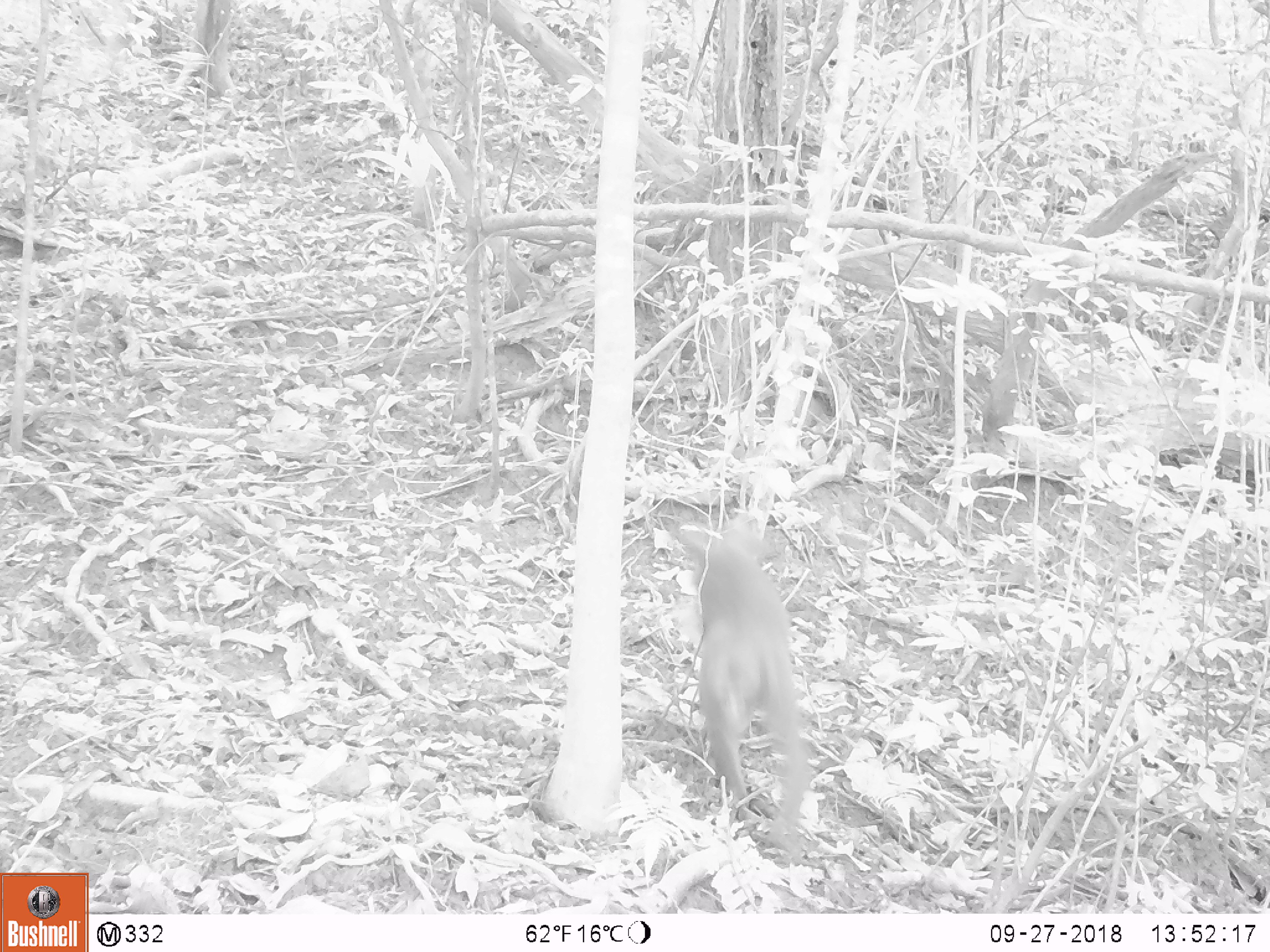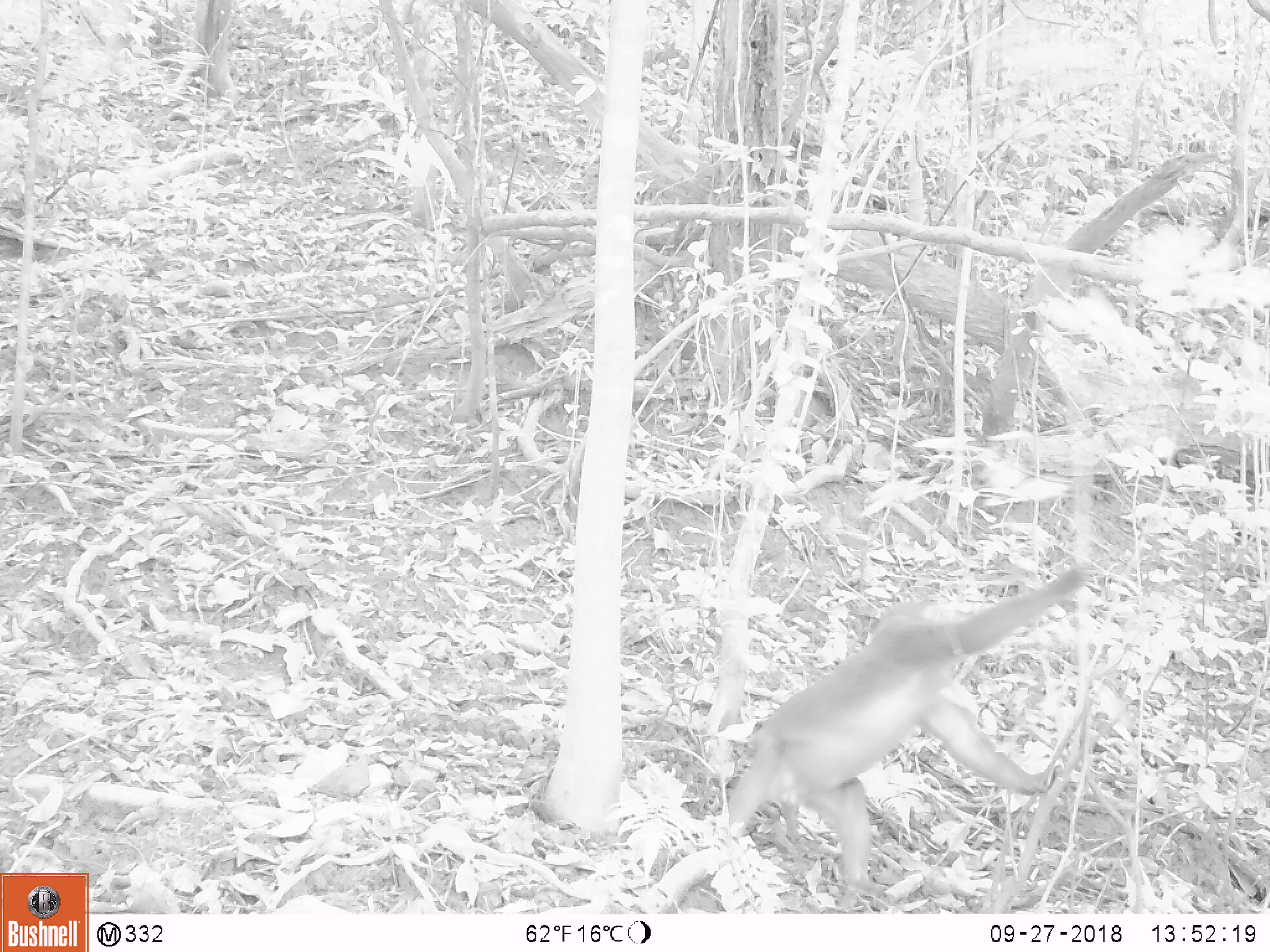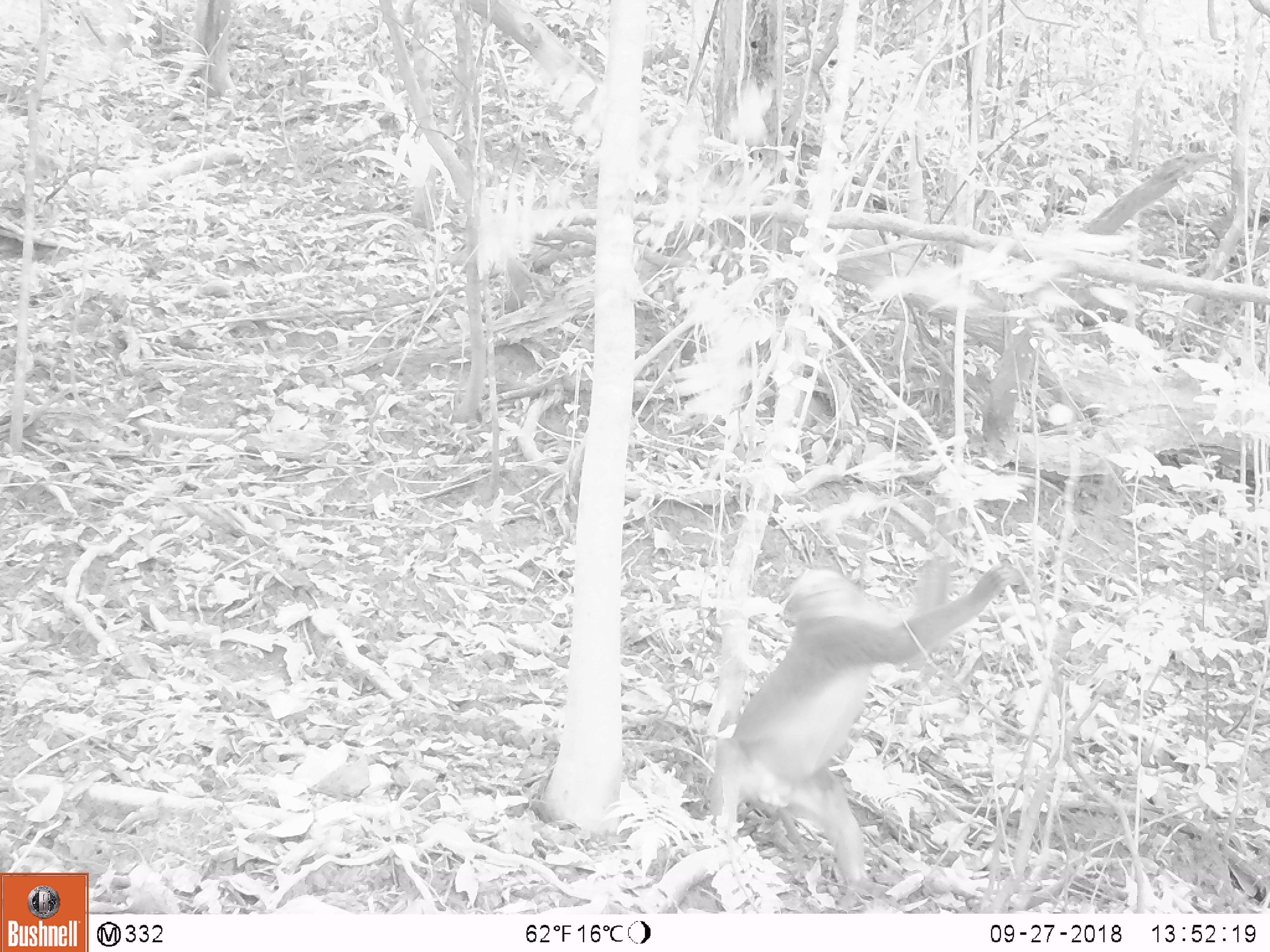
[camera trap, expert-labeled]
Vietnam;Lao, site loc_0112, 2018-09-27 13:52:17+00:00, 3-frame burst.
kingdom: Animalia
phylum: Chordata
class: Mammalia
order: Primates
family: Cercopithecidae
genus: Macaca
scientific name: Macaca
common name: macaques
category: assam or rhesus macaque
Assam or rhesus macaque (macaques) (Macaca). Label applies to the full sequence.